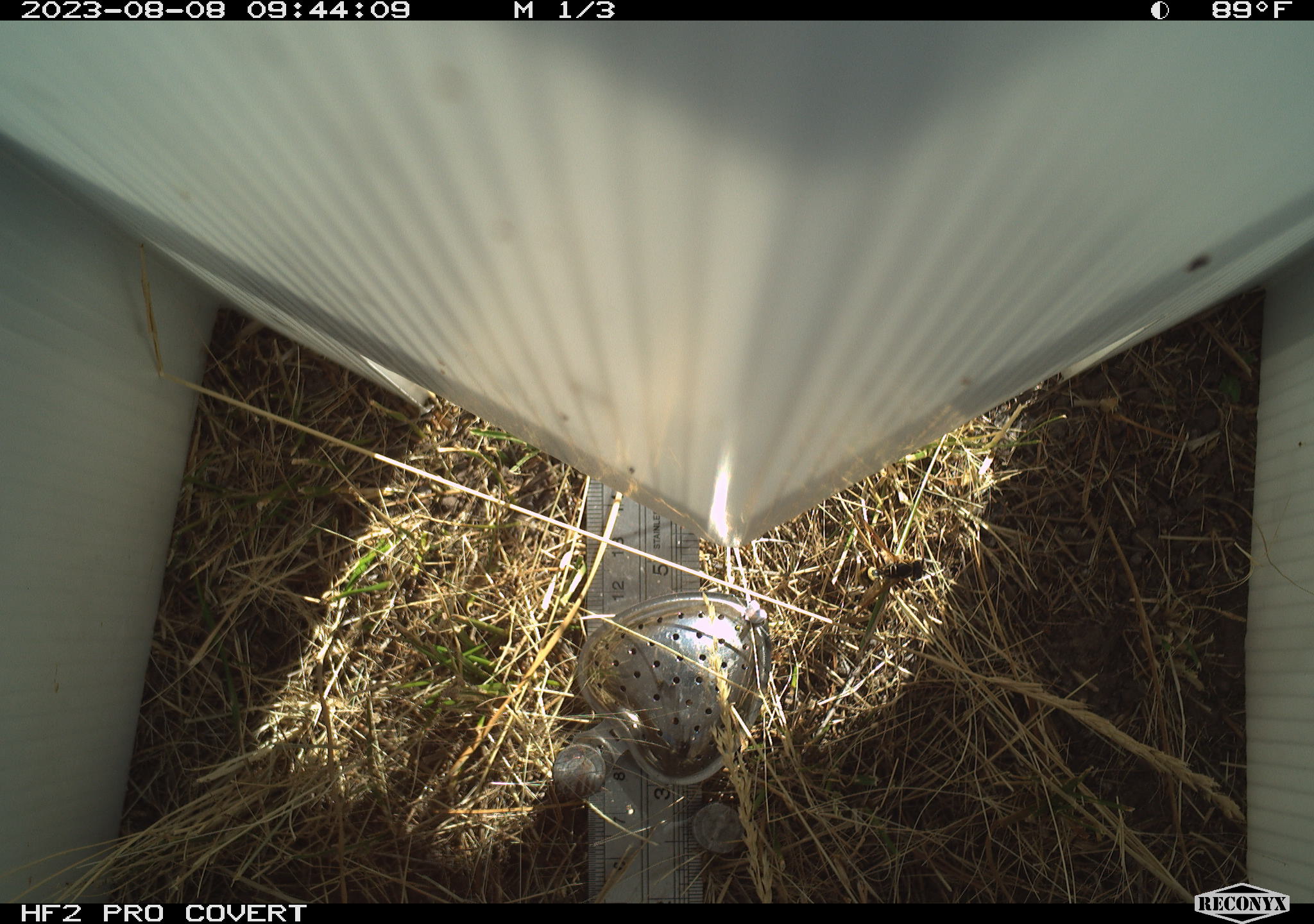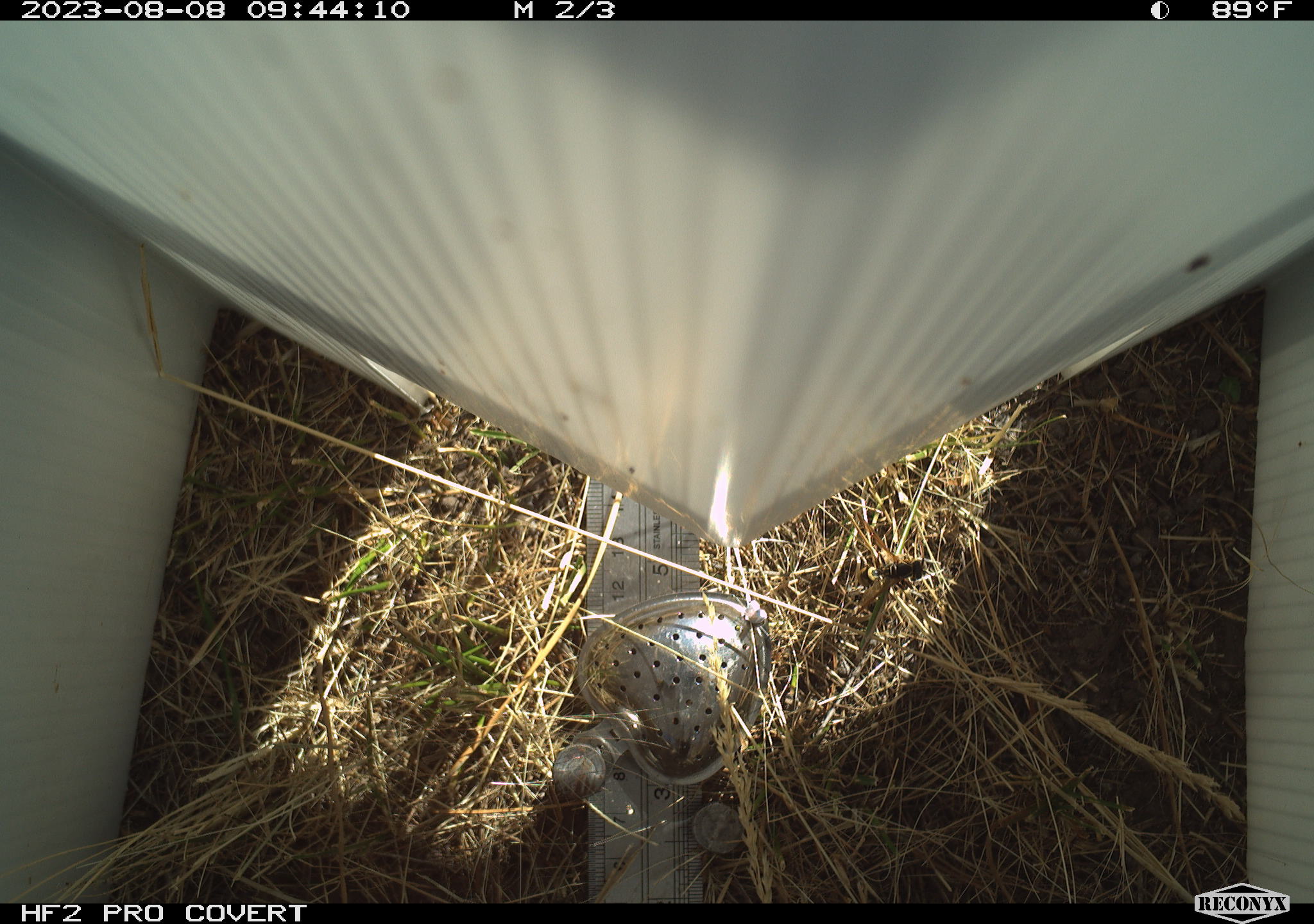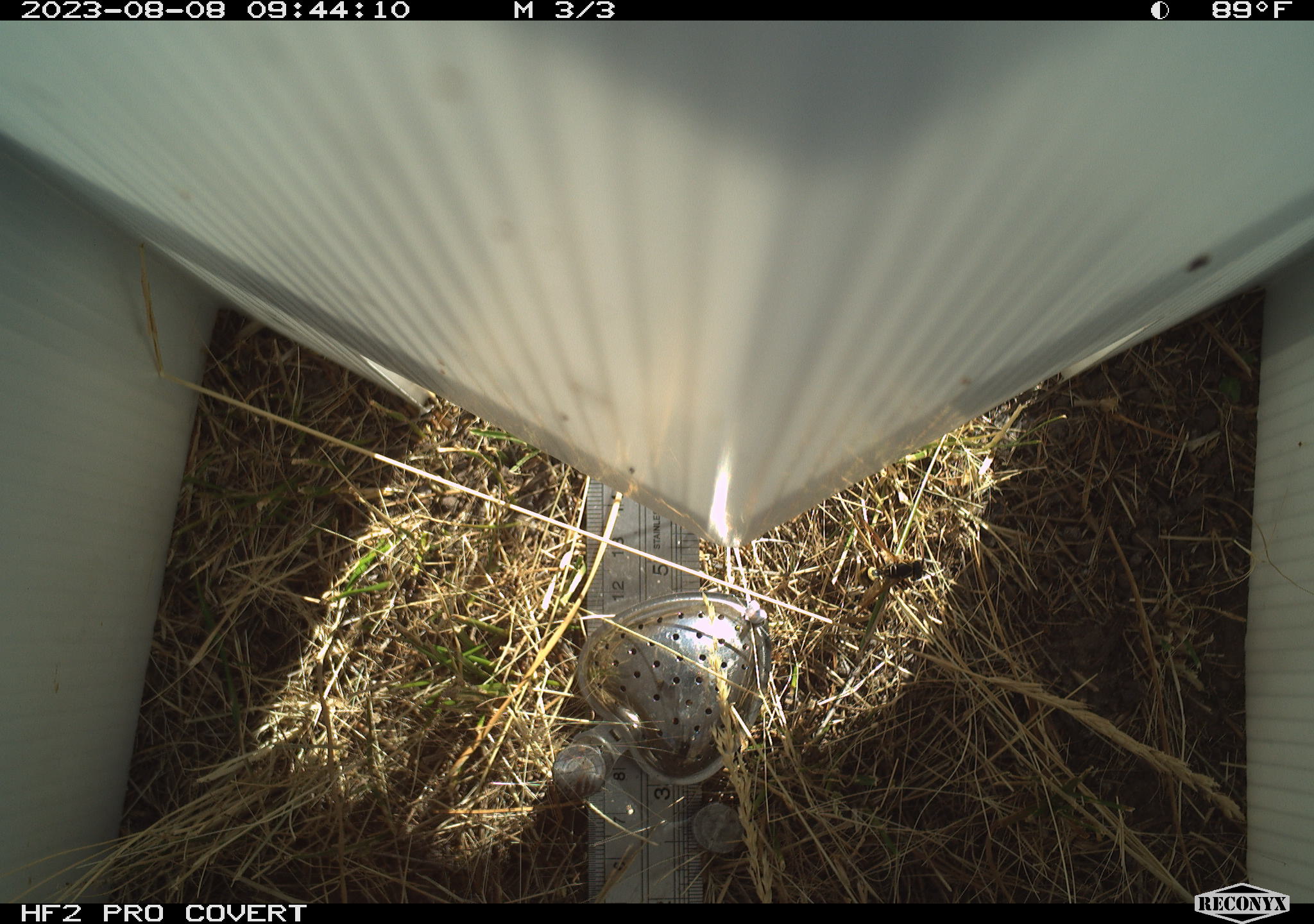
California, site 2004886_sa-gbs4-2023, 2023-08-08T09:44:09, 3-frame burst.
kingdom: Animalia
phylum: Arthropoda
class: Insecta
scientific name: Insecta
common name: insect